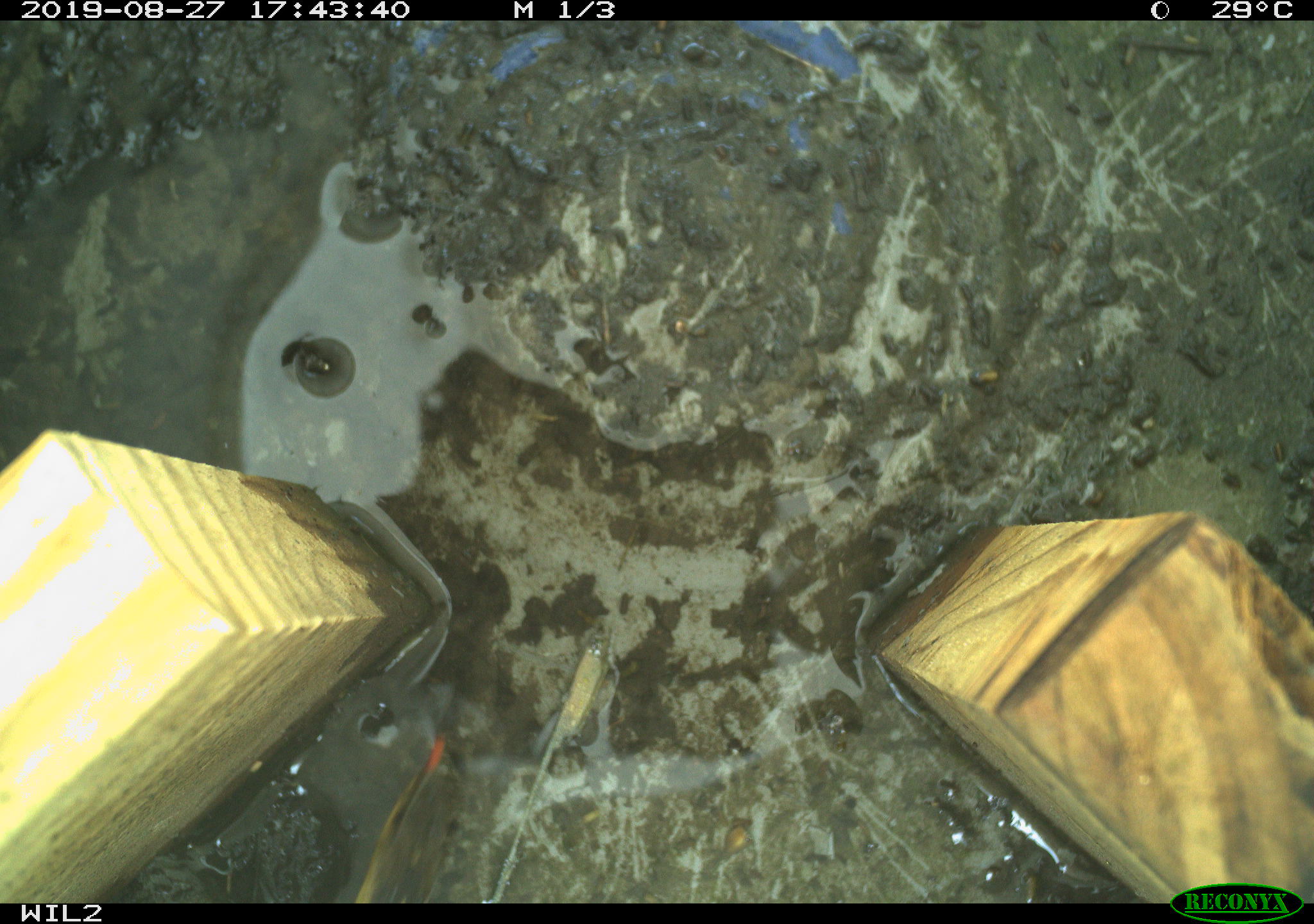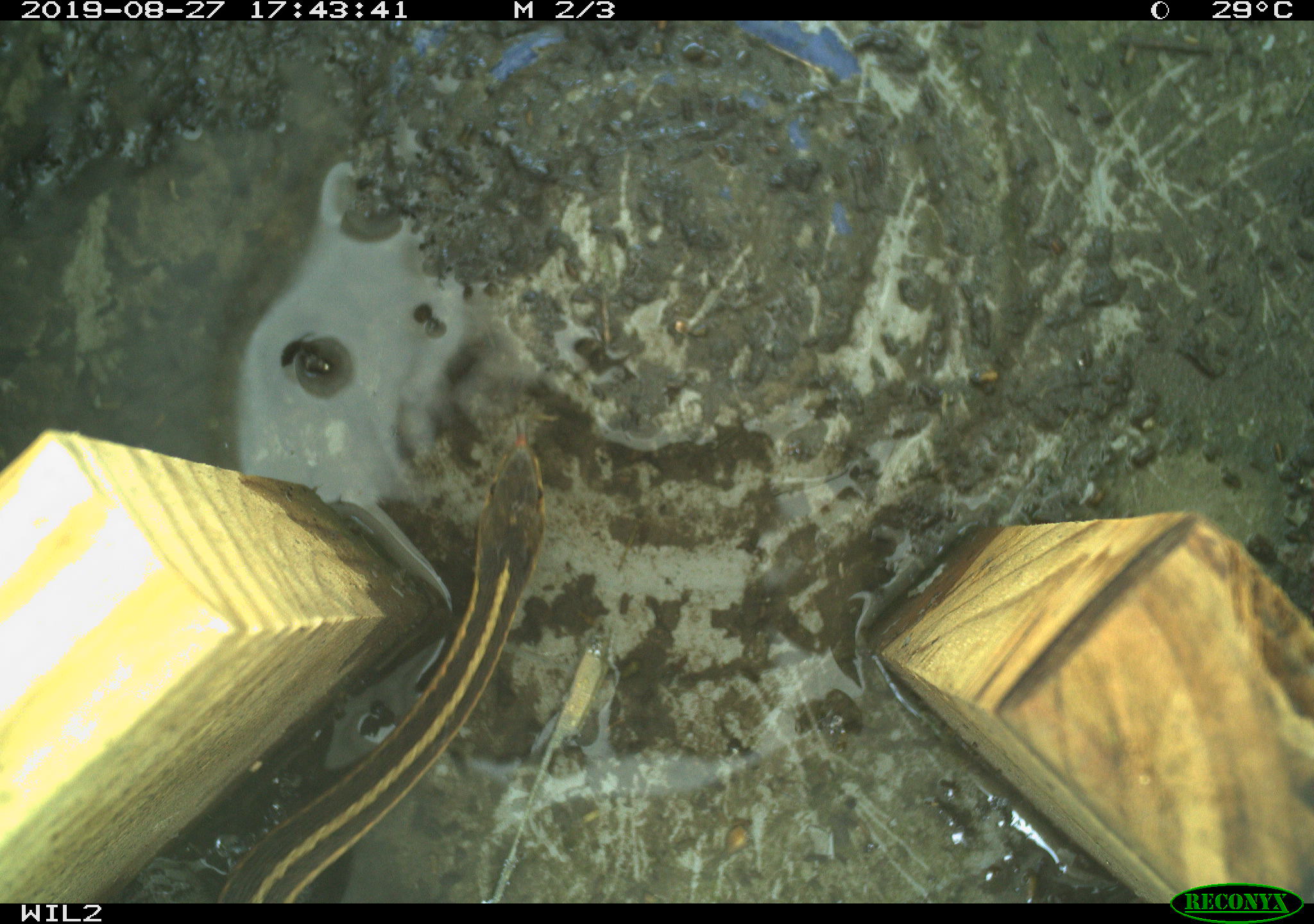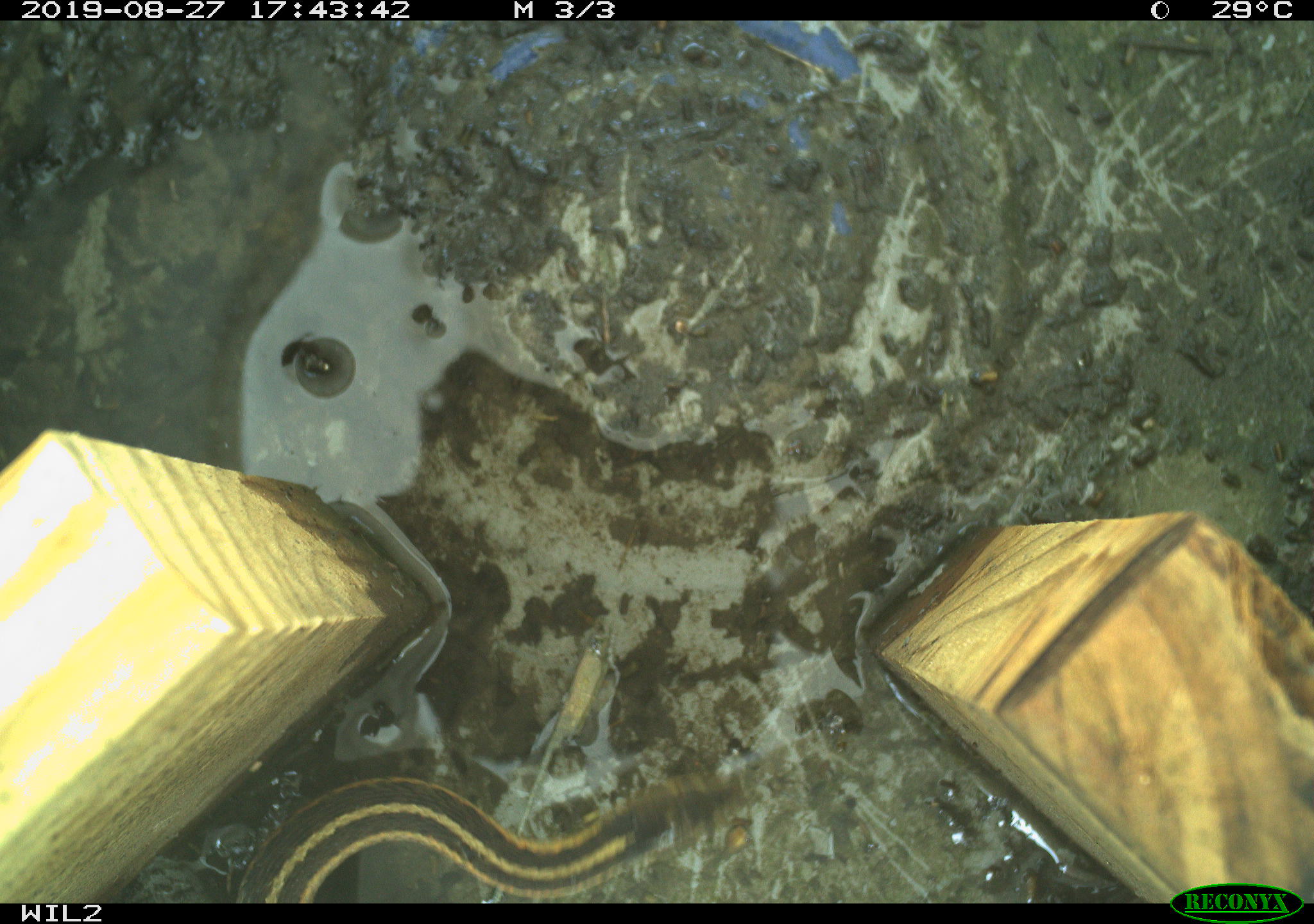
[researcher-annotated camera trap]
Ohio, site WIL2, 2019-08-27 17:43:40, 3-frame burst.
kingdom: Animalia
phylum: Chordata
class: Reptilia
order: Squamata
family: Colubridae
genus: Thamnophis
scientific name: Thamnophis sirtalis sirtalis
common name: eastern gartersnake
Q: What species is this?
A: Eastern gartersnake (Thamnophis sirtalis sirtalis).